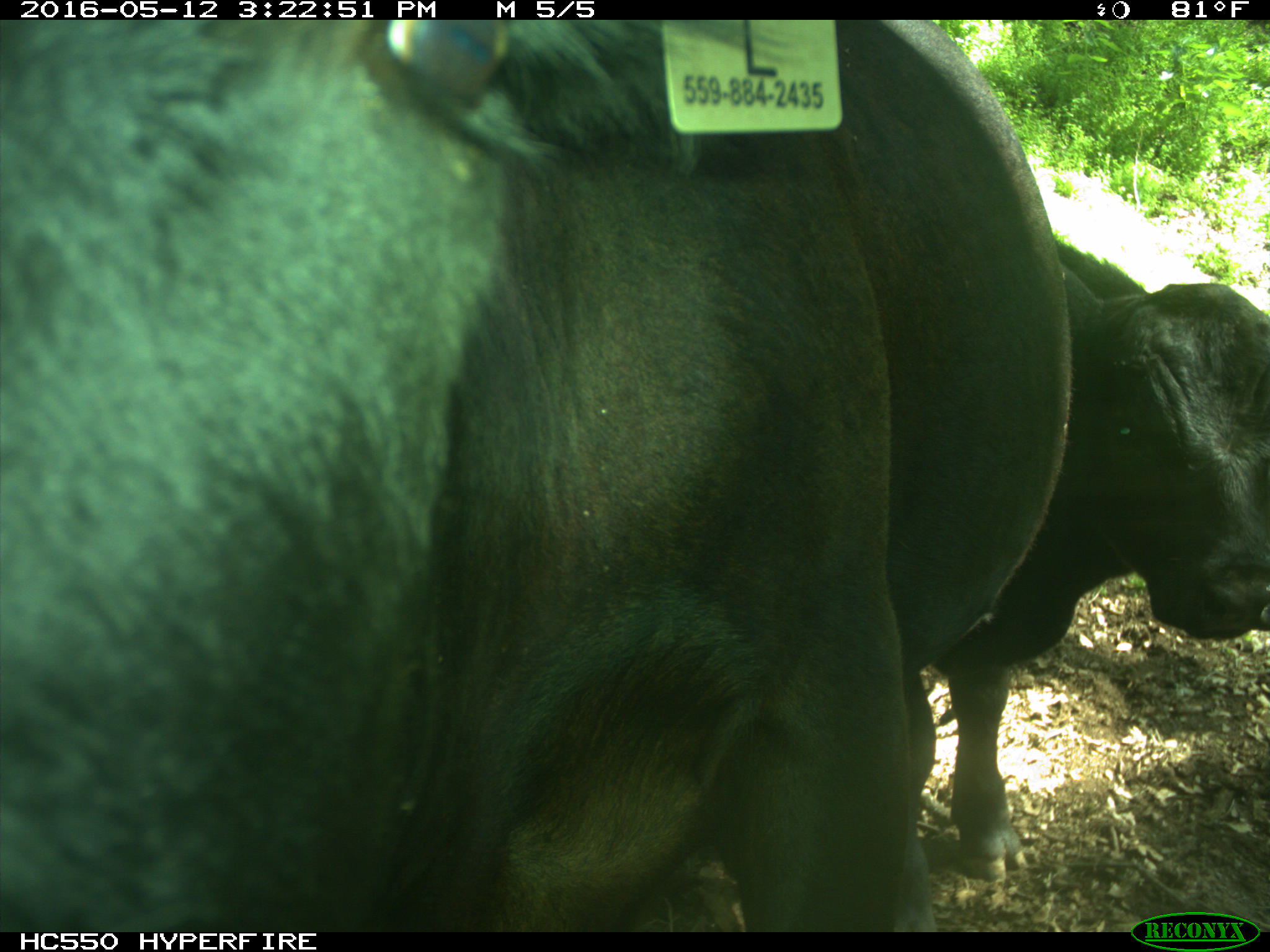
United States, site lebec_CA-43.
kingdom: Animalia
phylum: Chordata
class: Mammalia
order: Artiodactyla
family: Bovidae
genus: Bos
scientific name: Bos taurus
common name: domestic cow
Bos taurus (domestic cow).